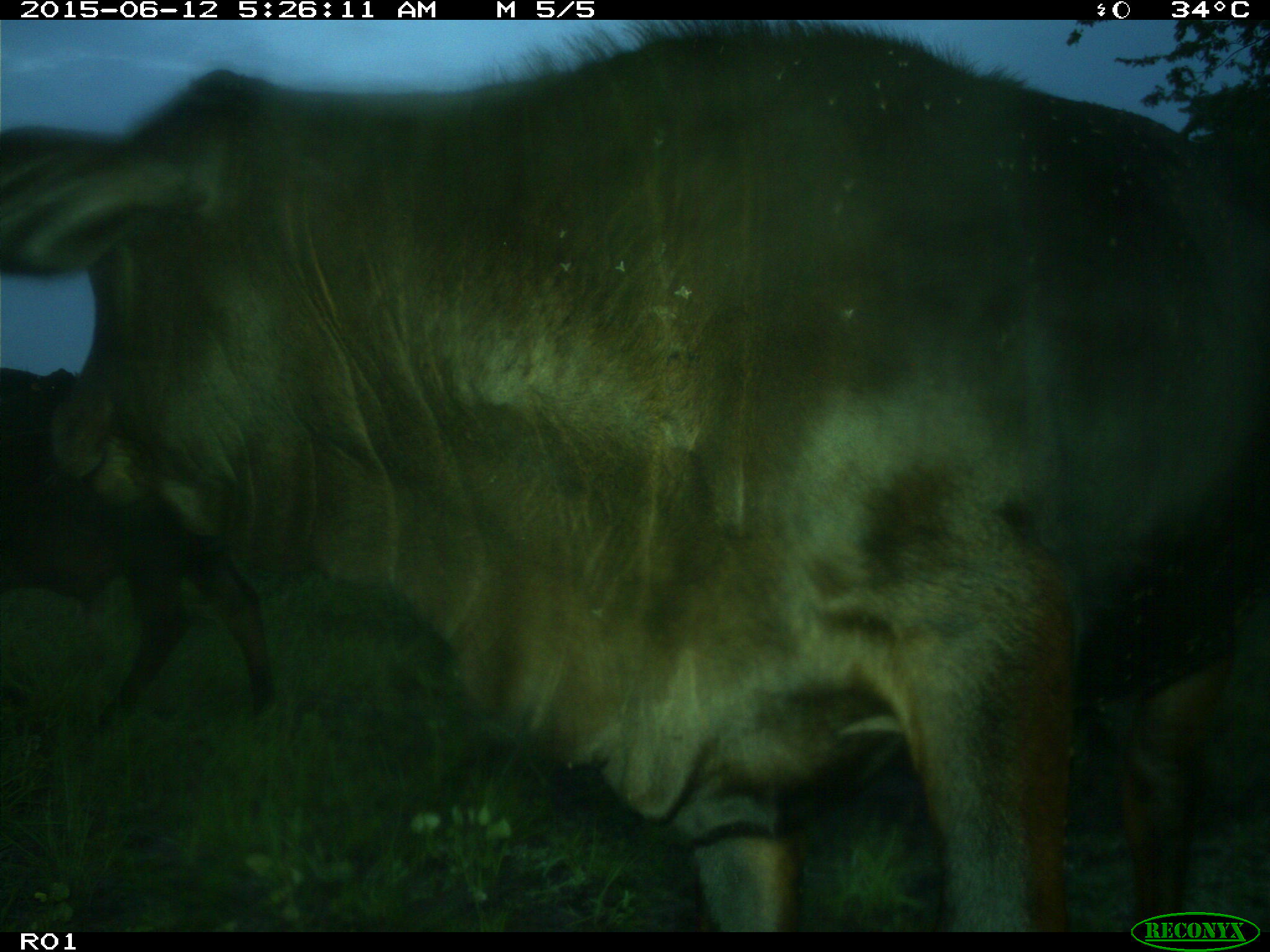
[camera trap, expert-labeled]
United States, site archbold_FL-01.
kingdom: Animalia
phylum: Chordata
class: Mammalia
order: Artiodactyla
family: Bovidae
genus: Bos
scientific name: Bos taurus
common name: domestic cow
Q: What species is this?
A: Bos taurus (domestic cow).